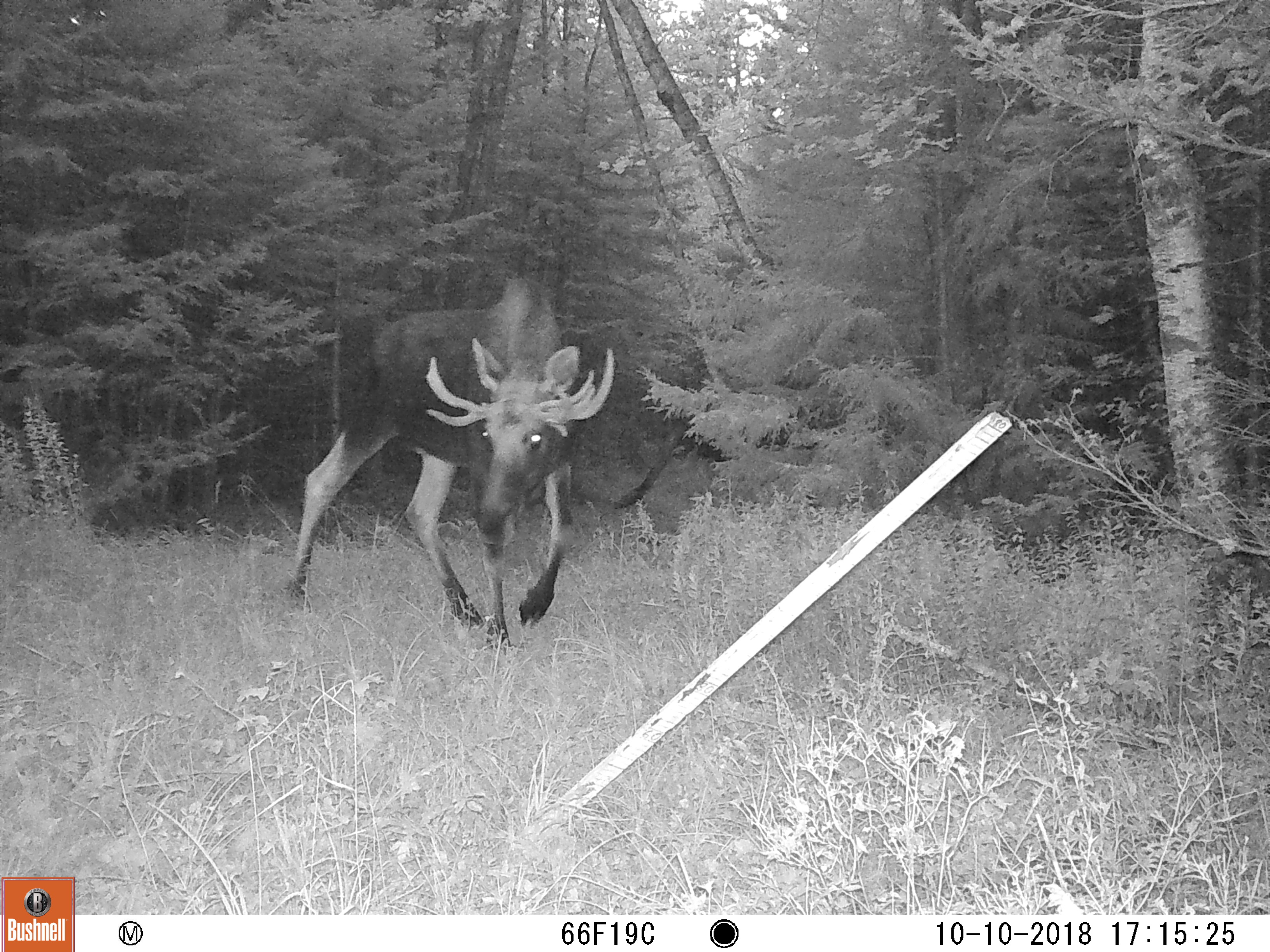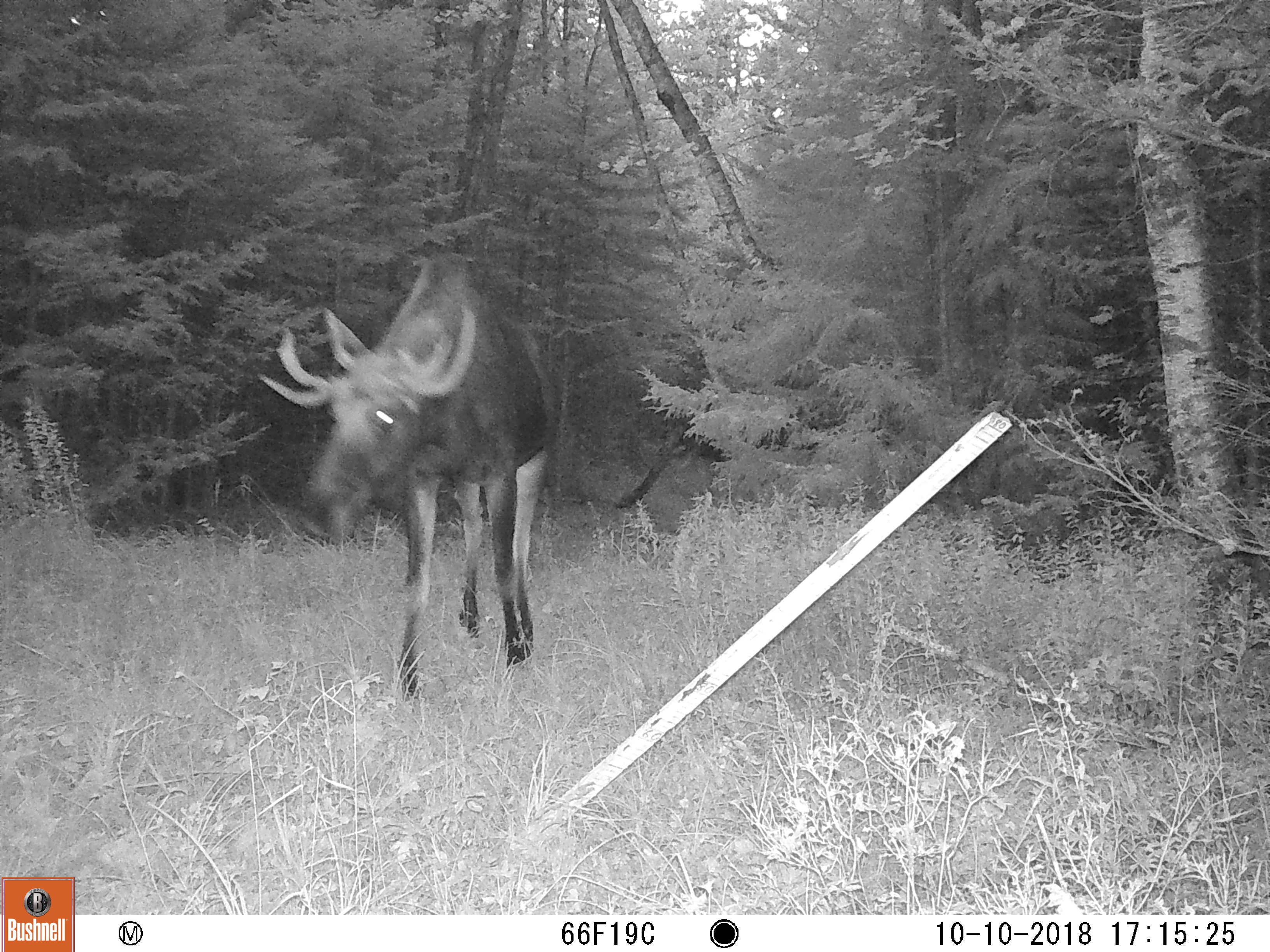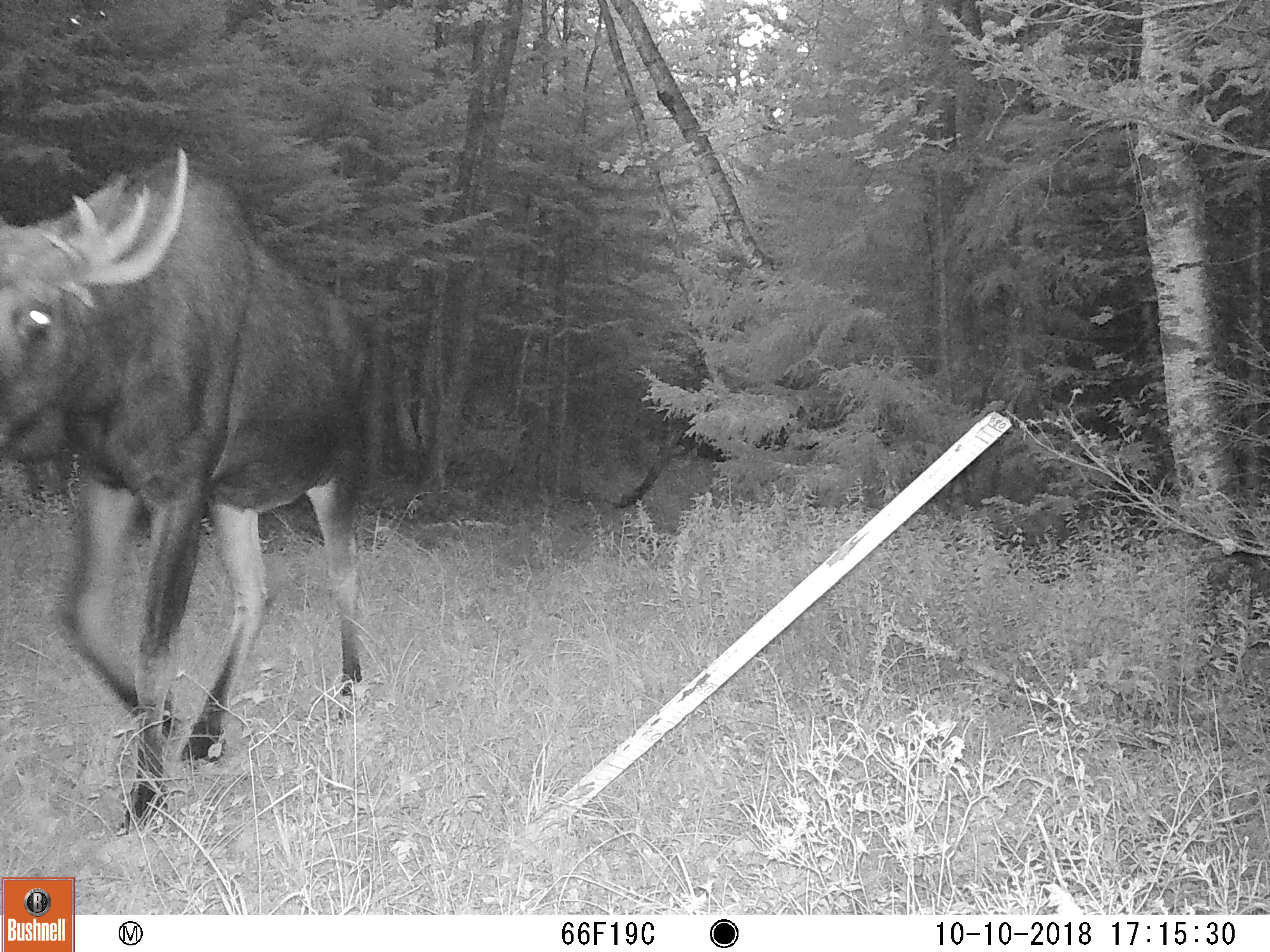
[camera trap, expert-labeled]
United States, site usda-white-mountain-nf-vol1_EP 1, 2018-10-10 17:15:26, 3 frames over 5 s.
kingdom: Animalia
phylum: Chordata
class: Mammalia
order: Artiodactyla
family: Cervidae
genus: Alces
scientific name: Alces alces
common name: moose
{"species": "moose (Alces alces)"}